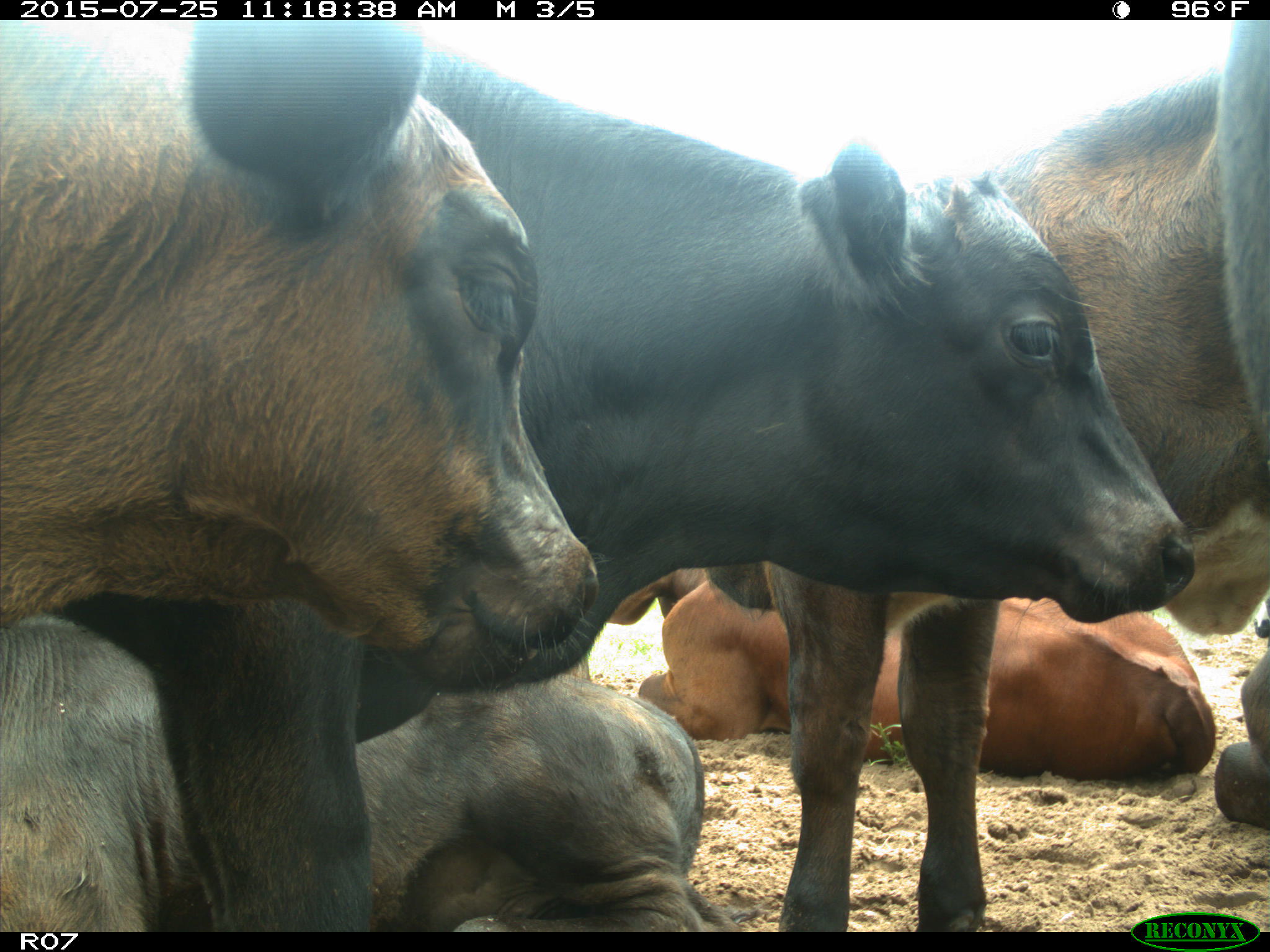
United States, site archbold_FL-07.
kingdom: Animalia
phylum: Chordata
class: Mammalia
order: Artiodactyla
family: Bovidae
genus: Bos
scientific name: Bos taurus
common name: domestic cow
Bos taurus (domestic cow).